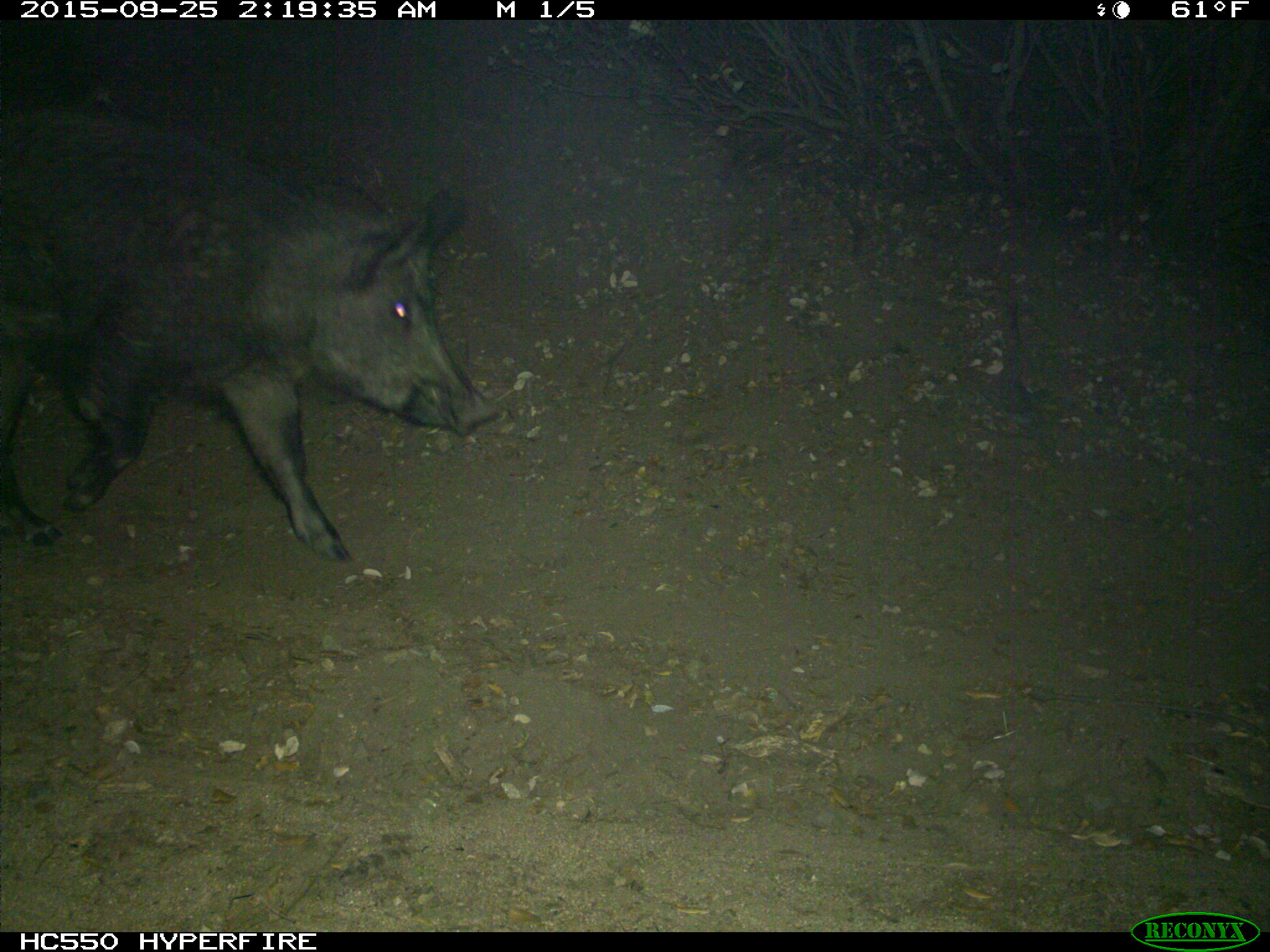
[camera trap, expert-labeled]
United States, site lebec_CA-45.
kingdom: Animalia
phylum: Chordata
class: Mammalia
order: Artiodactyla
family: Suidae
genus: Sus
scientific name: Sus scrofa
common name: wild boar